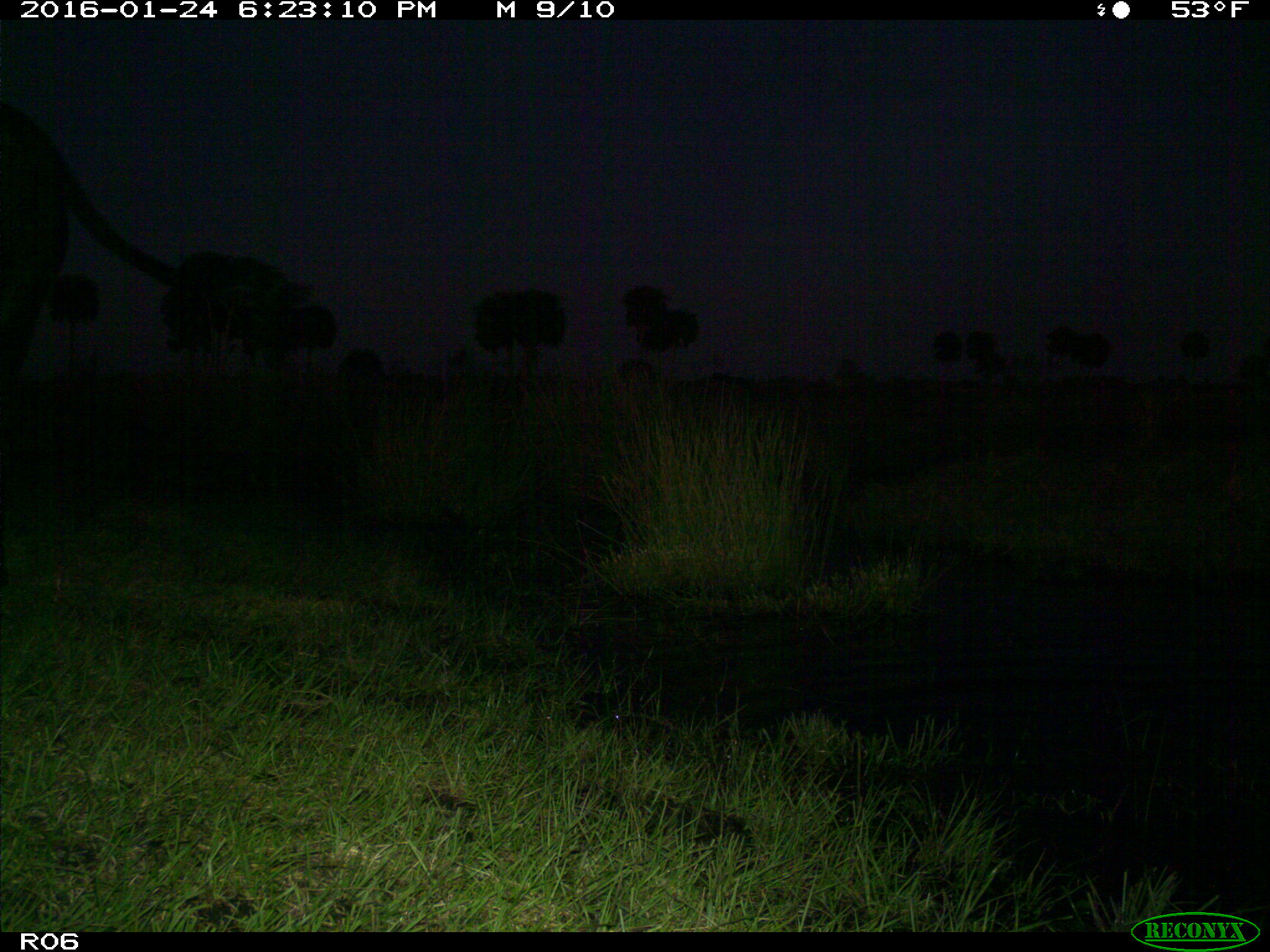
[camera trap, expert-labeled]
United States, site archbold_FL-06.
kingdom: Animalia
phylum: Chordata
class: Mammalia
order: Artiodactyla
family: Bovidae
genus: Bos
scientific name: Bos taurus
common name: domestic cow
Bos taurus (domestic cow).